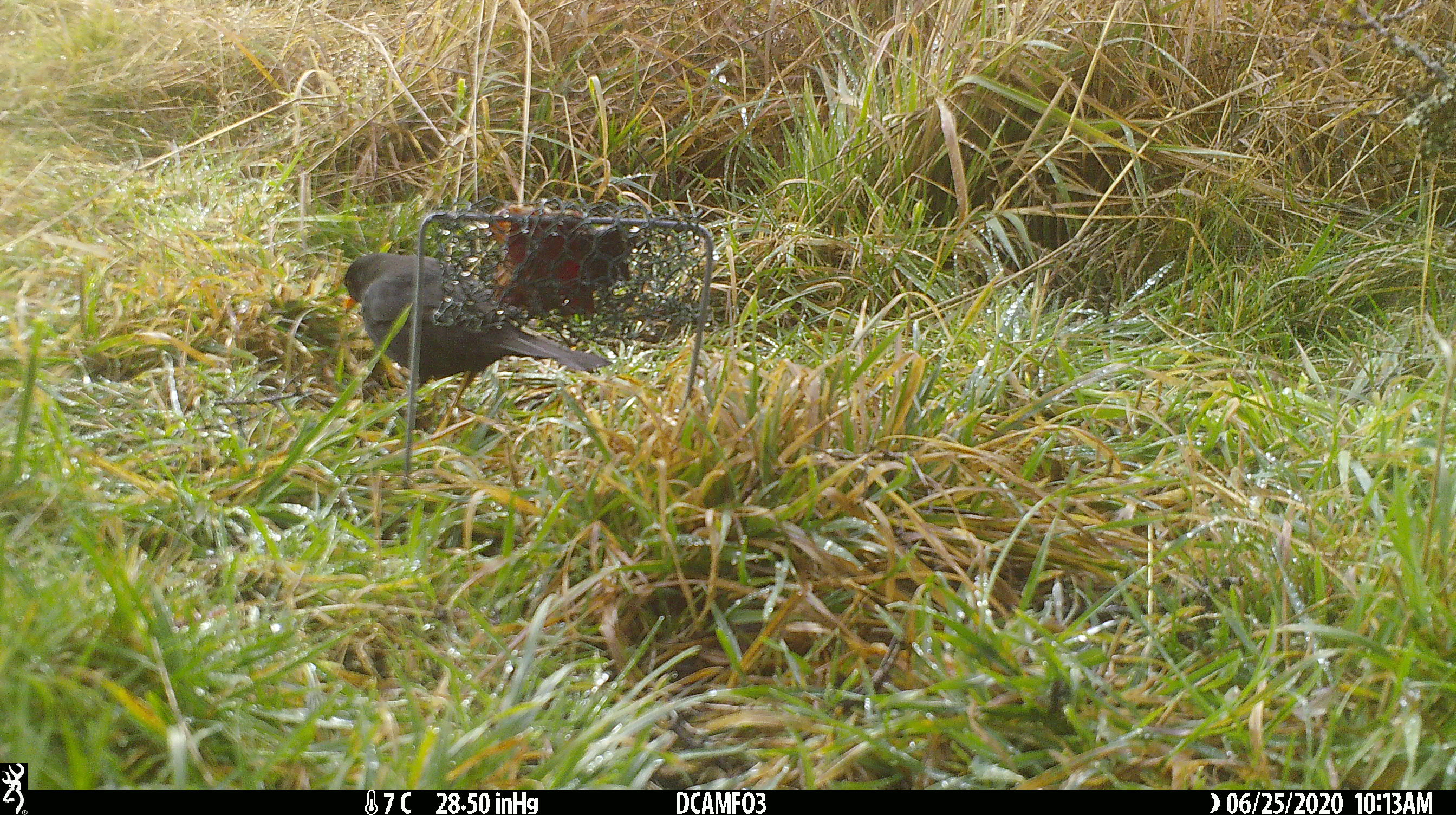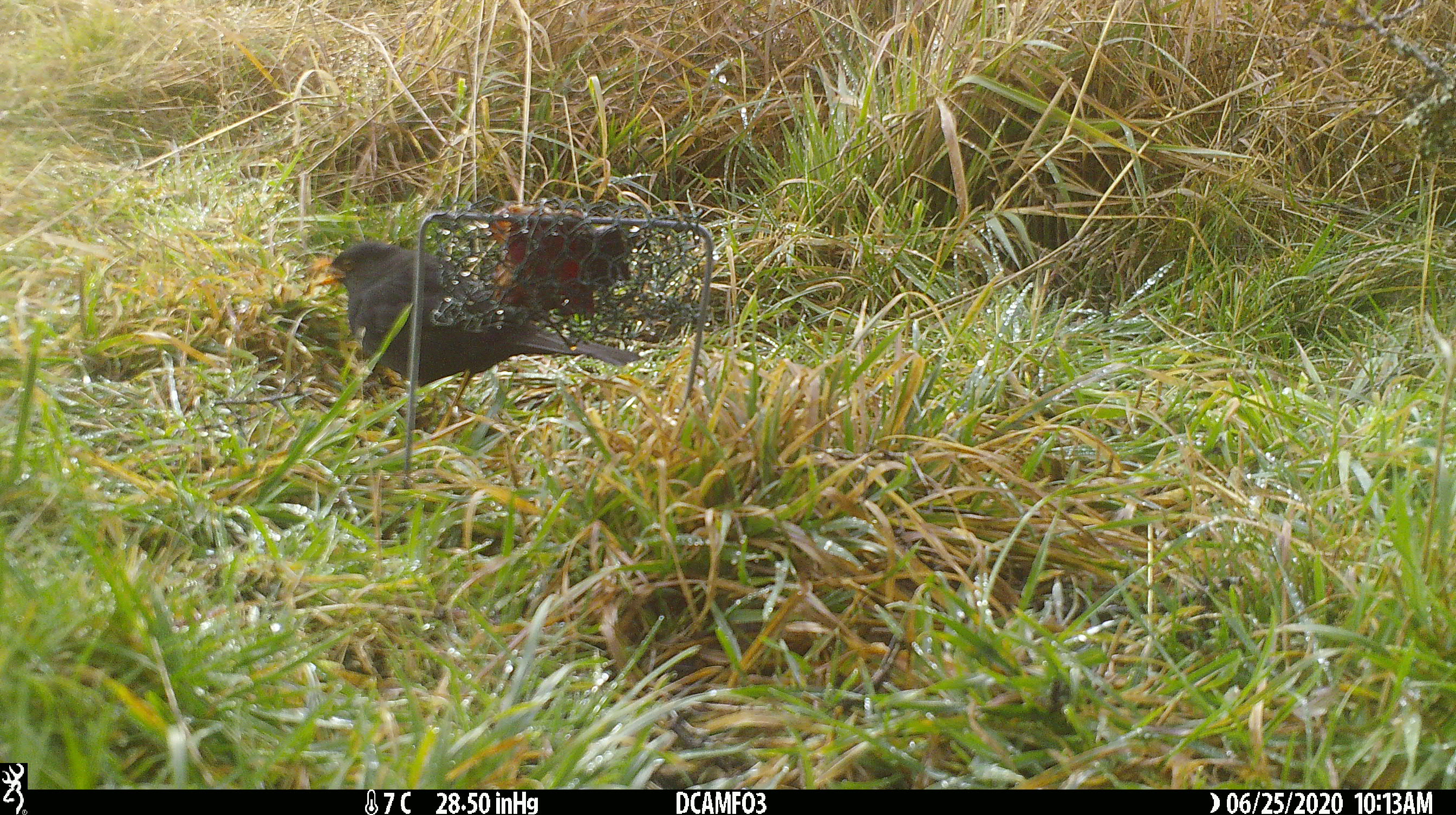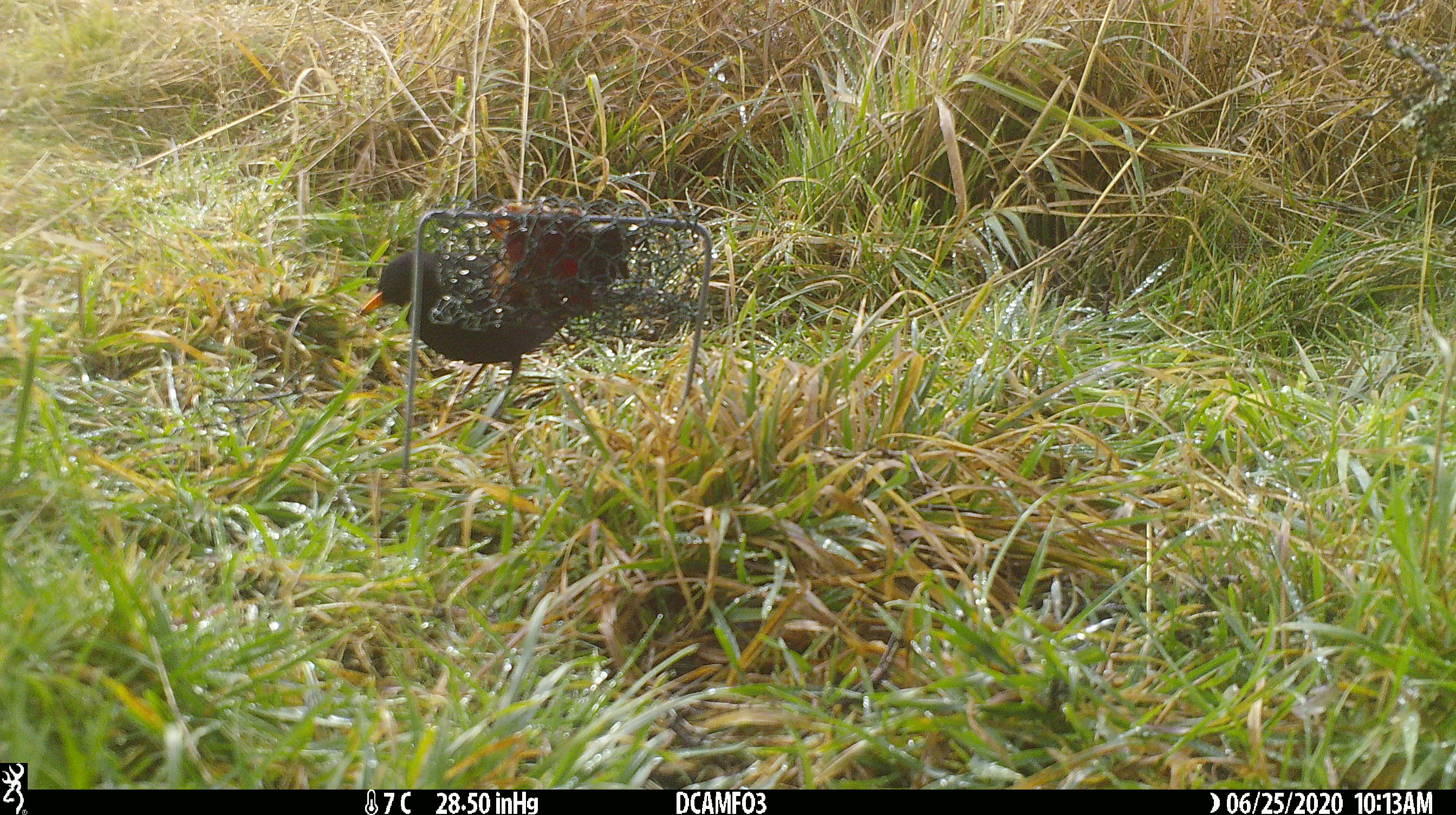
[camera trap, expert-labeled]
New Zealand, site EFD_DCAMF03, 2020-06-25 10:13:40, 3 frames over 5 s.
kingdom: Animalia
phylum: Chordata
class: Aves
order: Passeriformes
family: Turdidae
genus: Turdus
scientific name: Turdus merula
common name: eurasian blackbird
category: blackbird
Blackbird (eurasian blackbird) (Turdus merula).